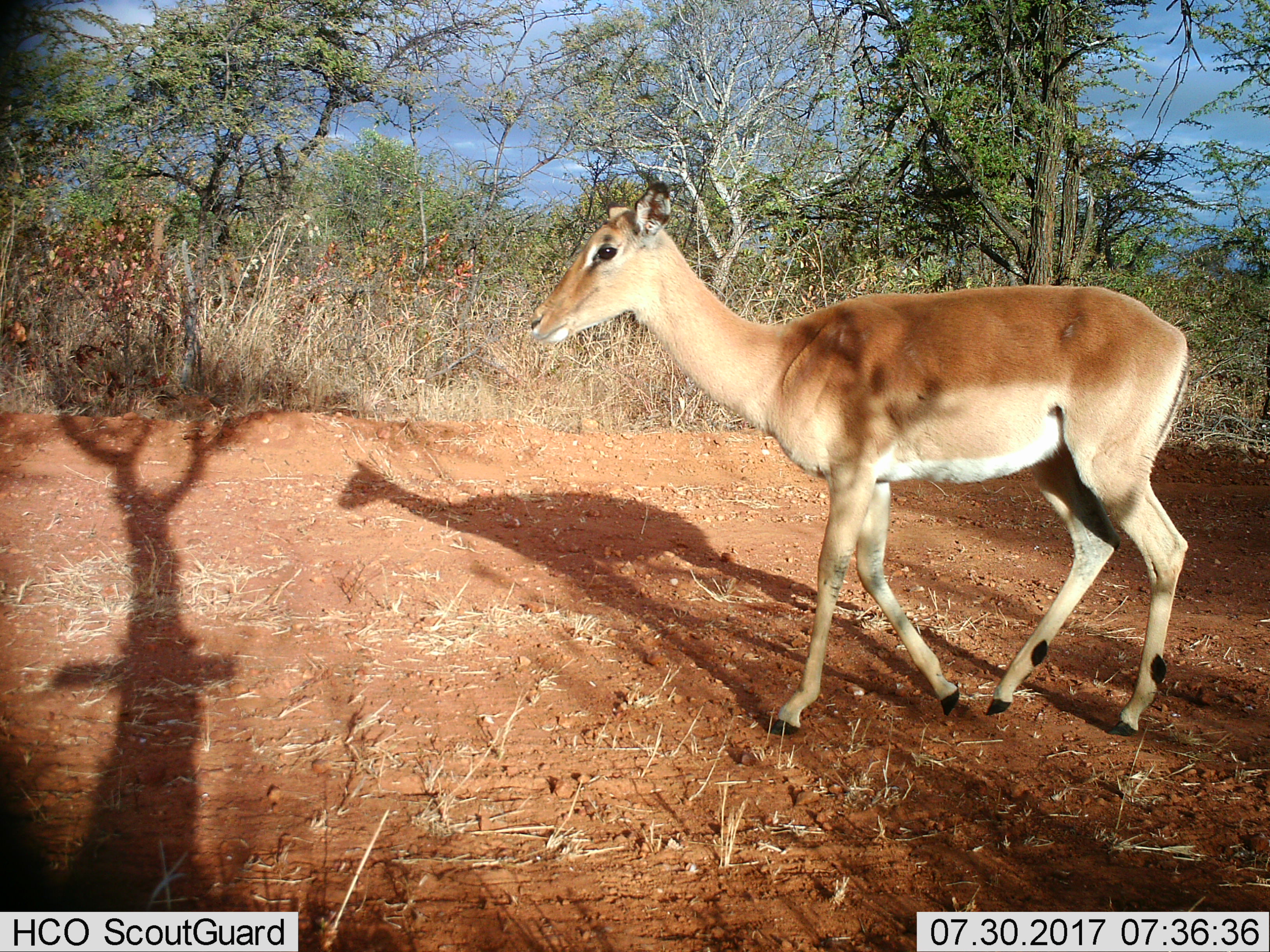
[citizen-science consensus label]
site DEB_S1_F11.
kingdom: Animalia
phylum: Chordata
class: Mammalia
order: Artiodactyla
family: Bovidae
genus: Aepyceros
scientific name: Aepyceros melampus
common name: impala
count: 1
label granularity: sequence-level